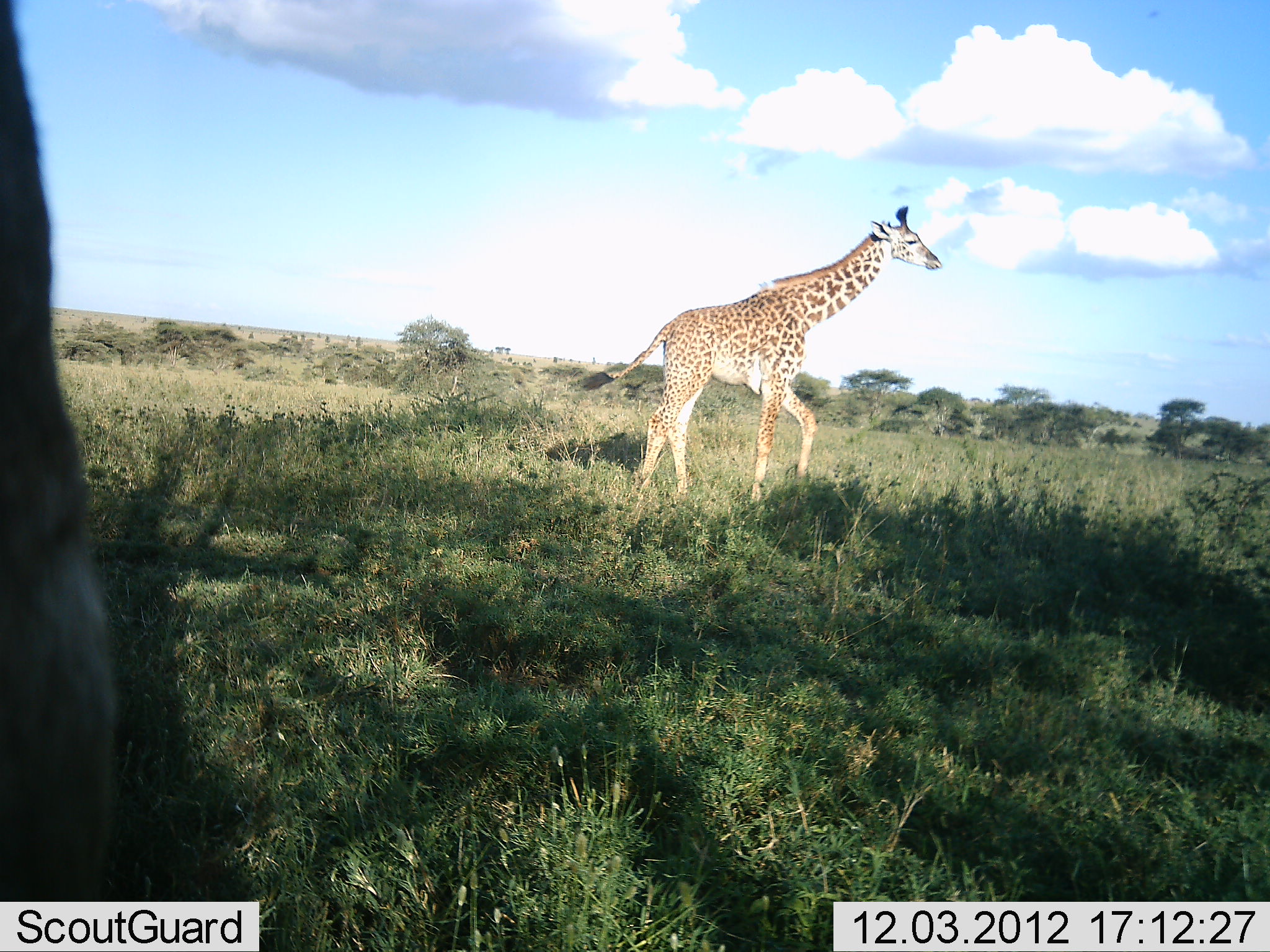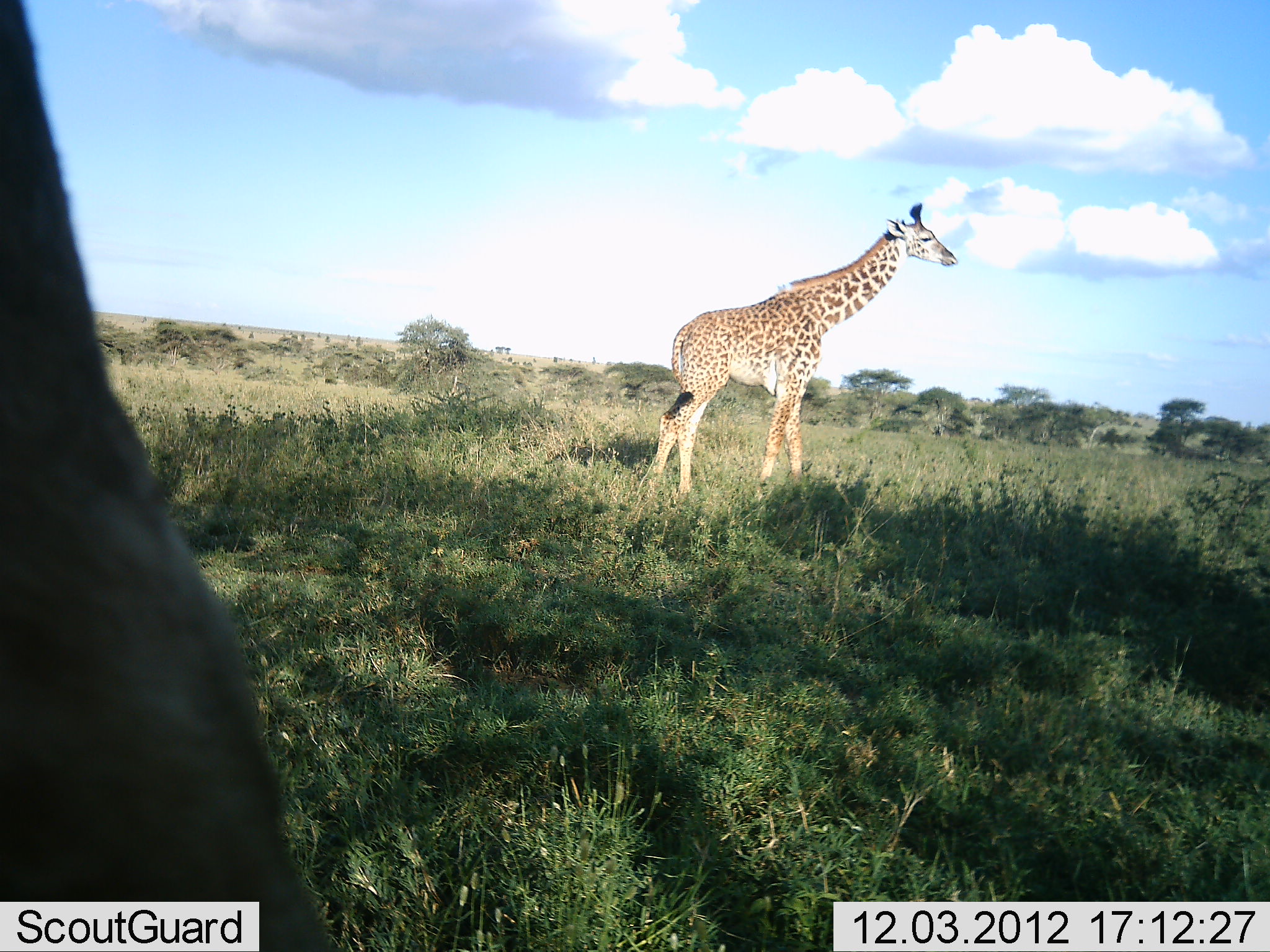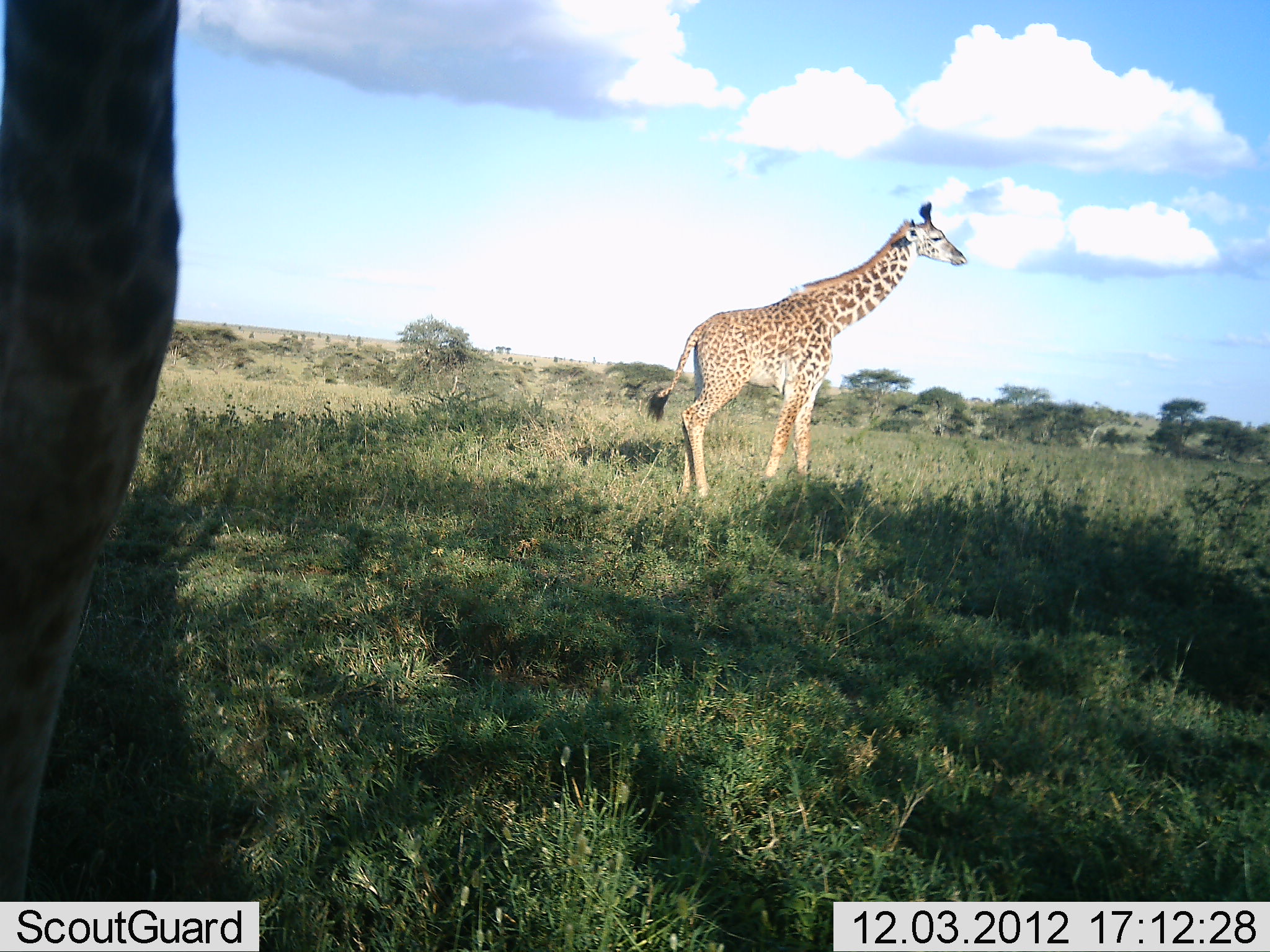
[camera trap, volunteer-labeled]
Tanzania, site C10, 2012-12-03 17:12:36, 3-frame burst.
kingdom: Animalia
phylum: Chordata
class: Mammalia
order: Artiodactyla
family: Giraffidae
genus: Giraffa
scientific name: Giraffa camelopardalis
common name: giraffe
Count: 2.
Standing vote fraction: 45%.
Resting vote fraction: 0%.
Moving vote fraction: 73%.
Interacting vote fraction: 0%.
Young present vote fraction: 0%.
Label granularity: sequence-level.